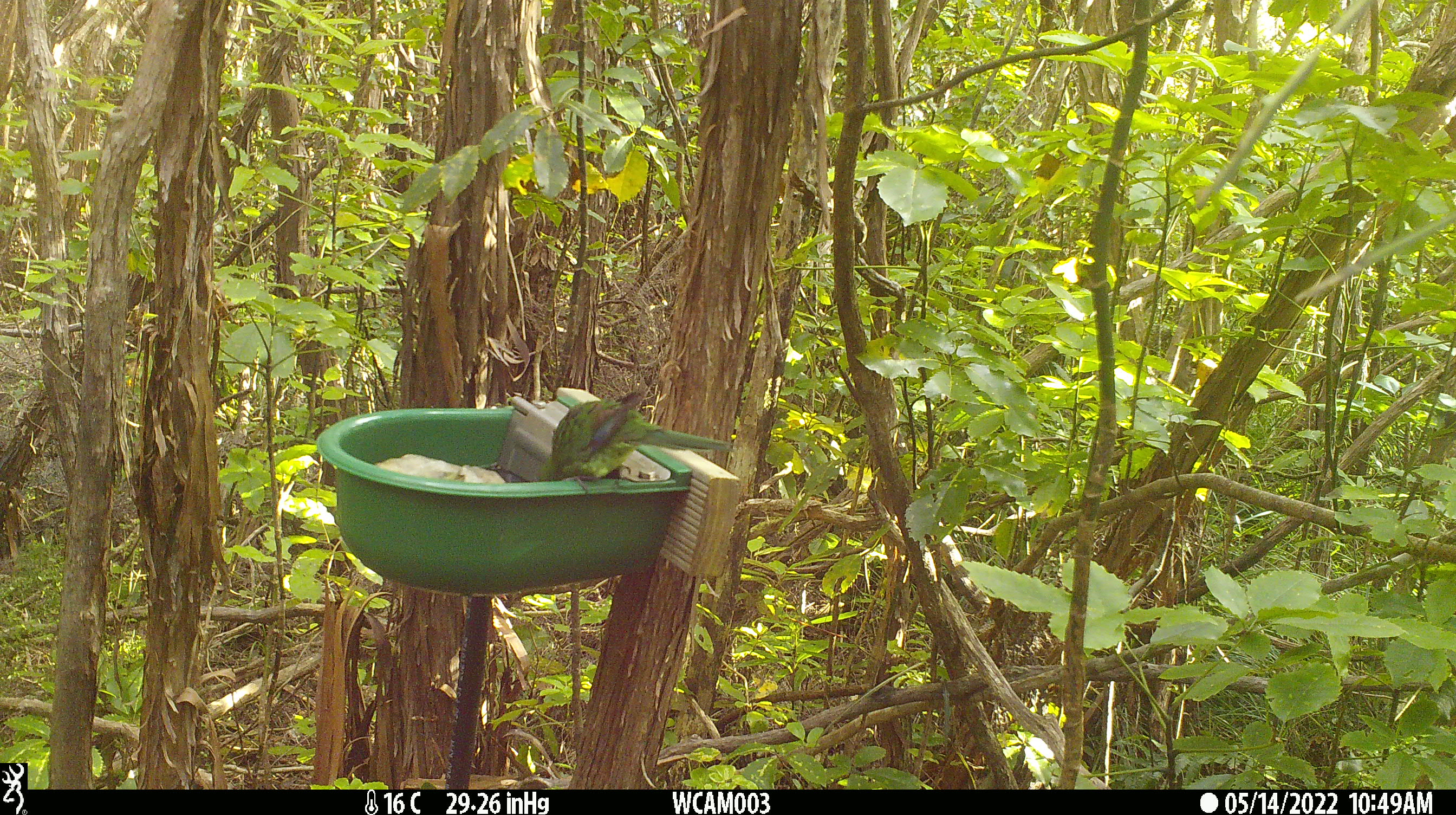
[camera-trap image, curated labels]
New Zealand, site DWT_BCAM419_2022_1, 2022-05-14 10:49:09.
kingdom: Animalia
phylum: Chordata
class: Aves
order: Psittaciformes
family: Psittaculidae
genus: Cyanoramphus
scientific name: Cyanoramphus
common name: parakeet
Parakeet (Cyanoramphus).